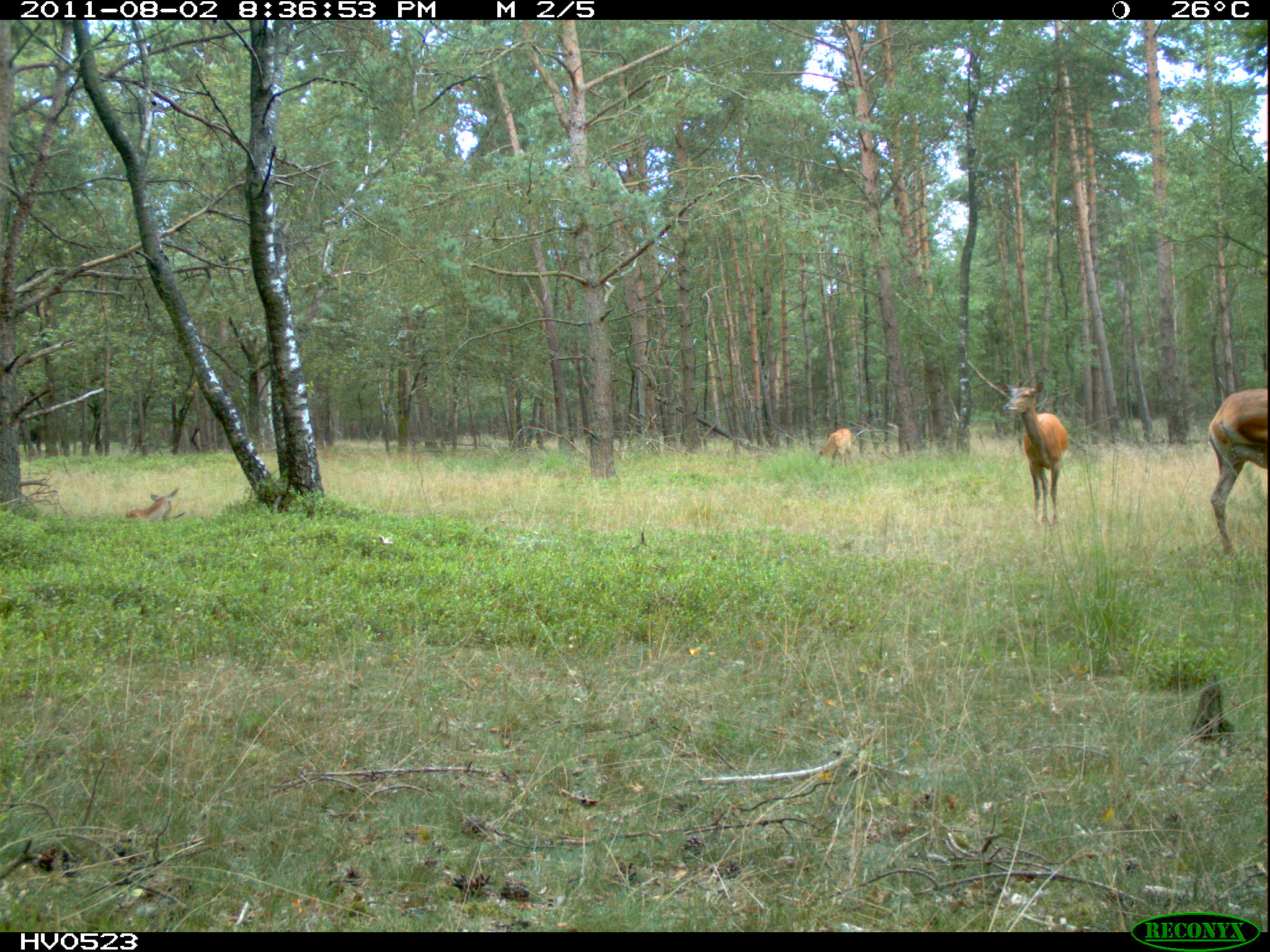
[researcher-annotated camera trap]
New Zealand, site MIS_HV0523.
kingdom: Animalia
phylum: Chordata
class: Mammalia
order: Artiodactyla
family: Cervidae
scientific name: Cervidae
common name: deer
Deer (Cervidae).